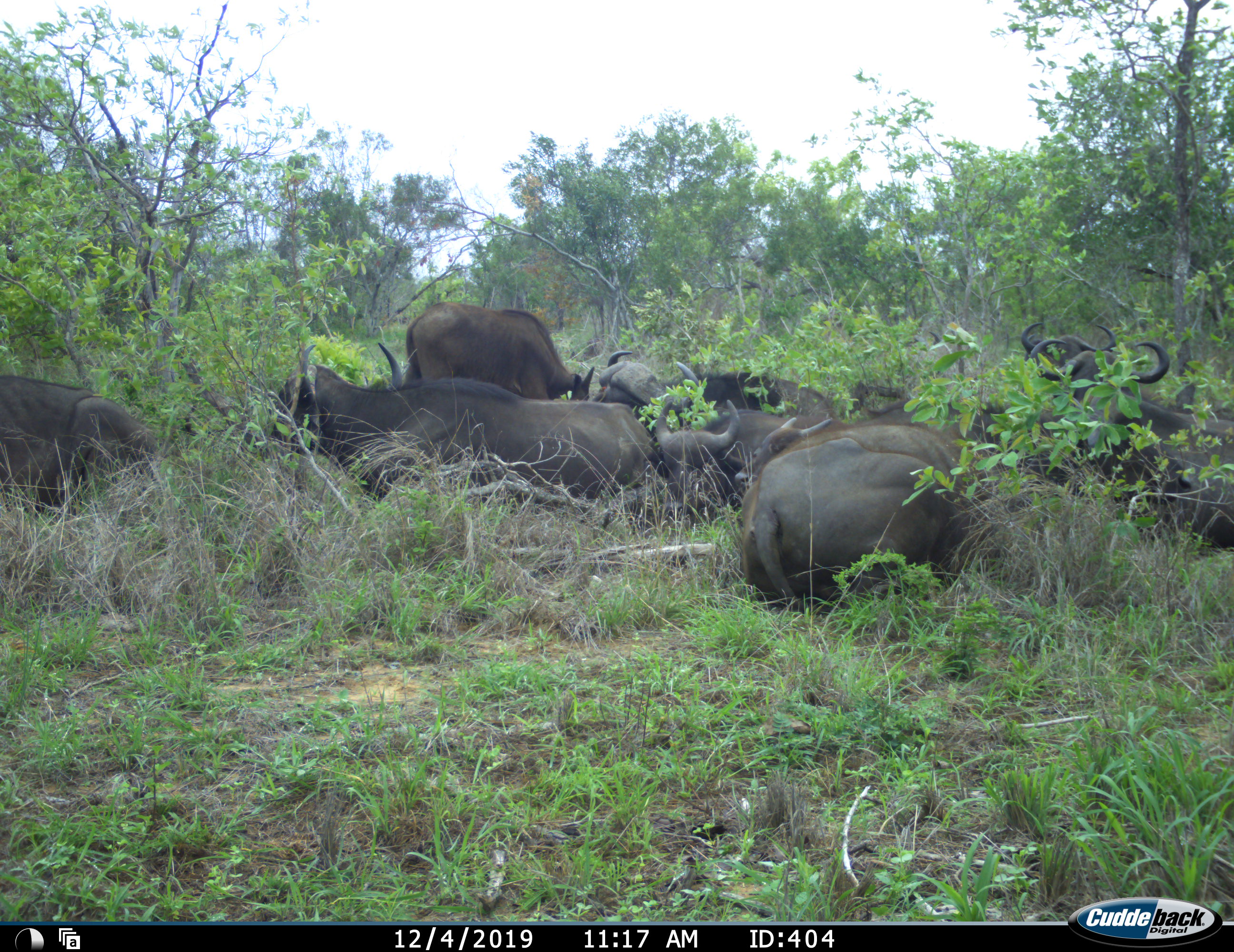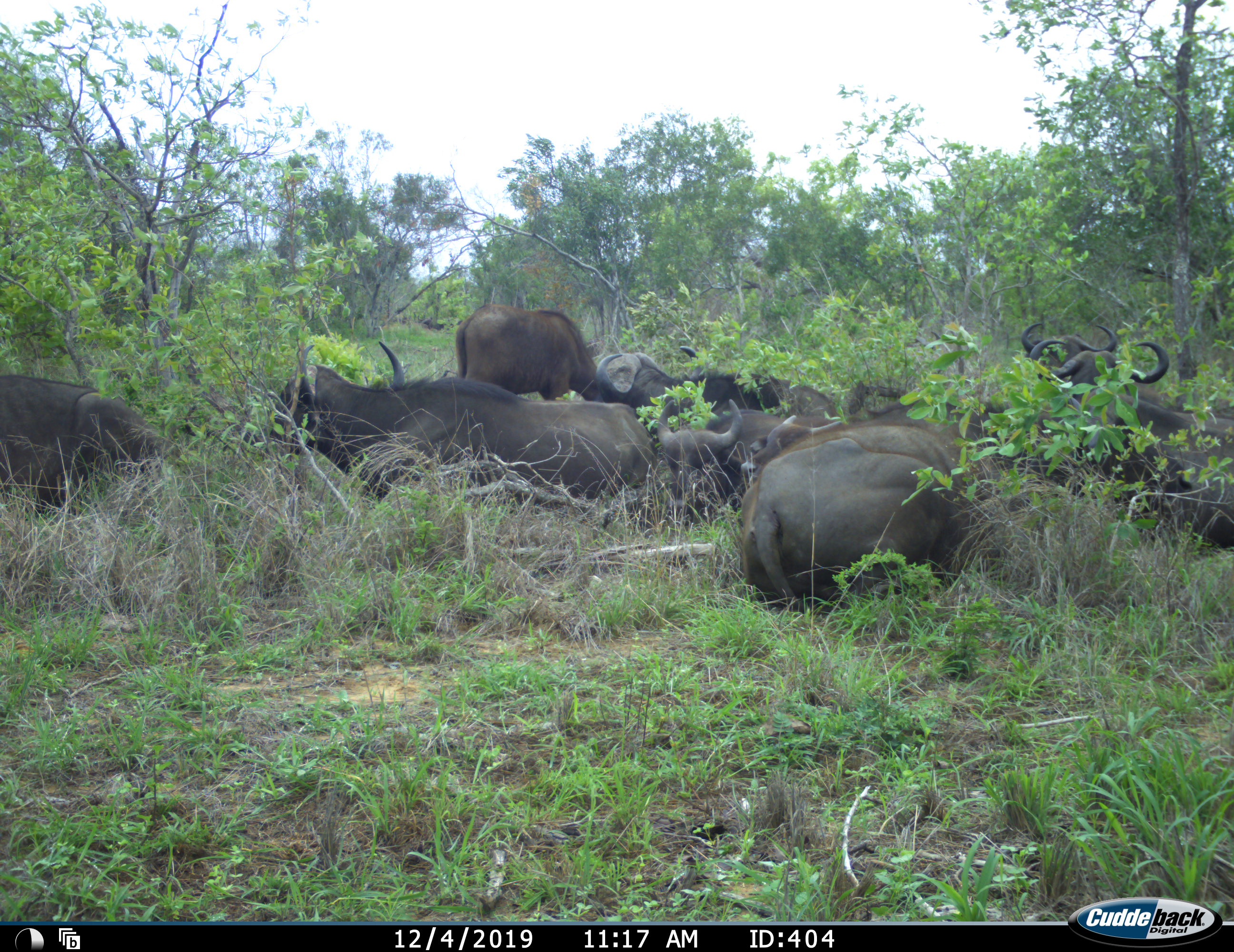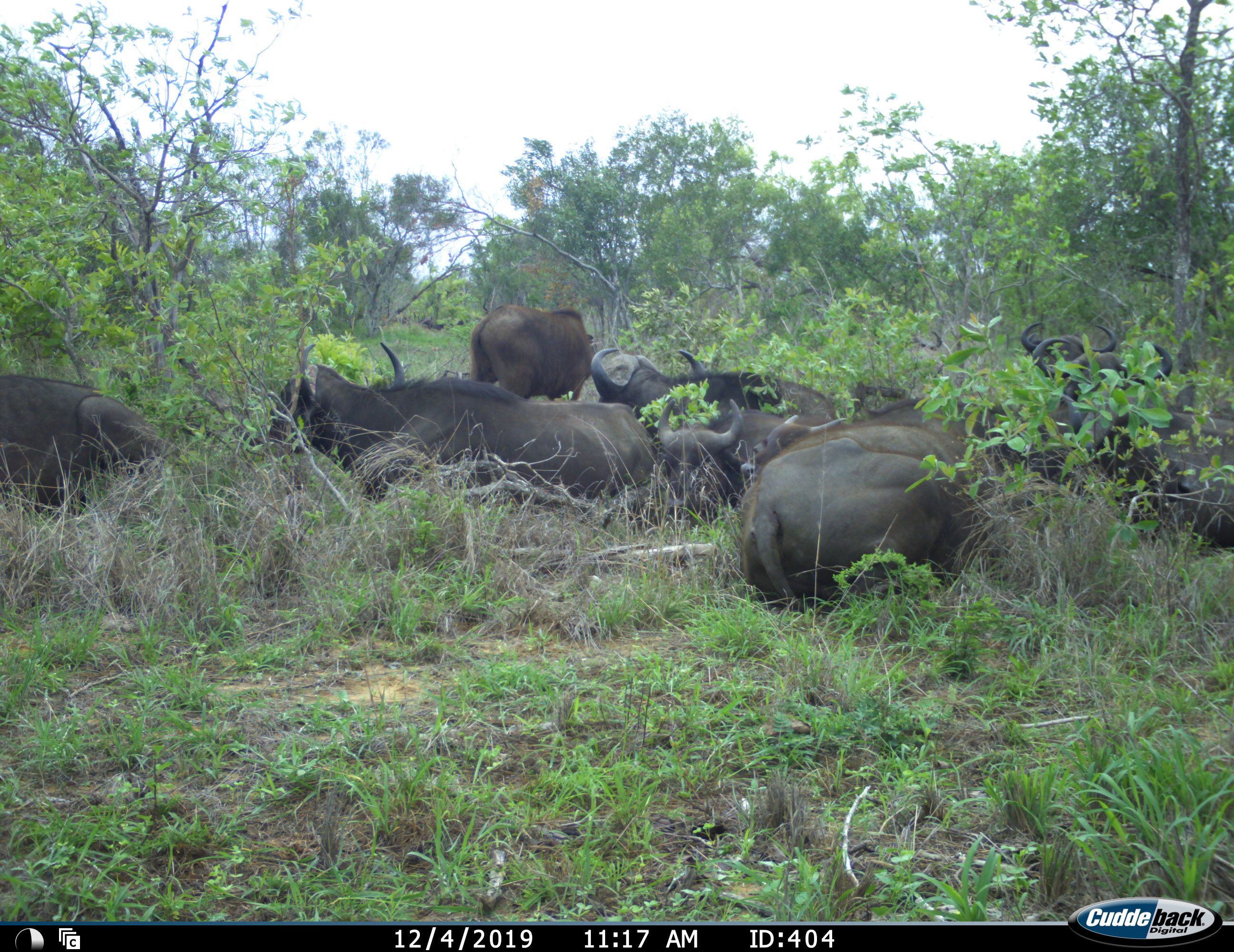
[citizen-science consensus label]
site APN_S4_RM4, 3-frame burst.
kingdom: Animalia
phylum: Chordata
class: Mammalia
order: Artiodactyla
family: Bovidae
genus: Syncerus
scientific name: Syncerus caffer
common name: african buffalo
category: buffalo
Buffalo (african buffalo) (Syncerus caffer), count 10. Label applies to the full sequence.